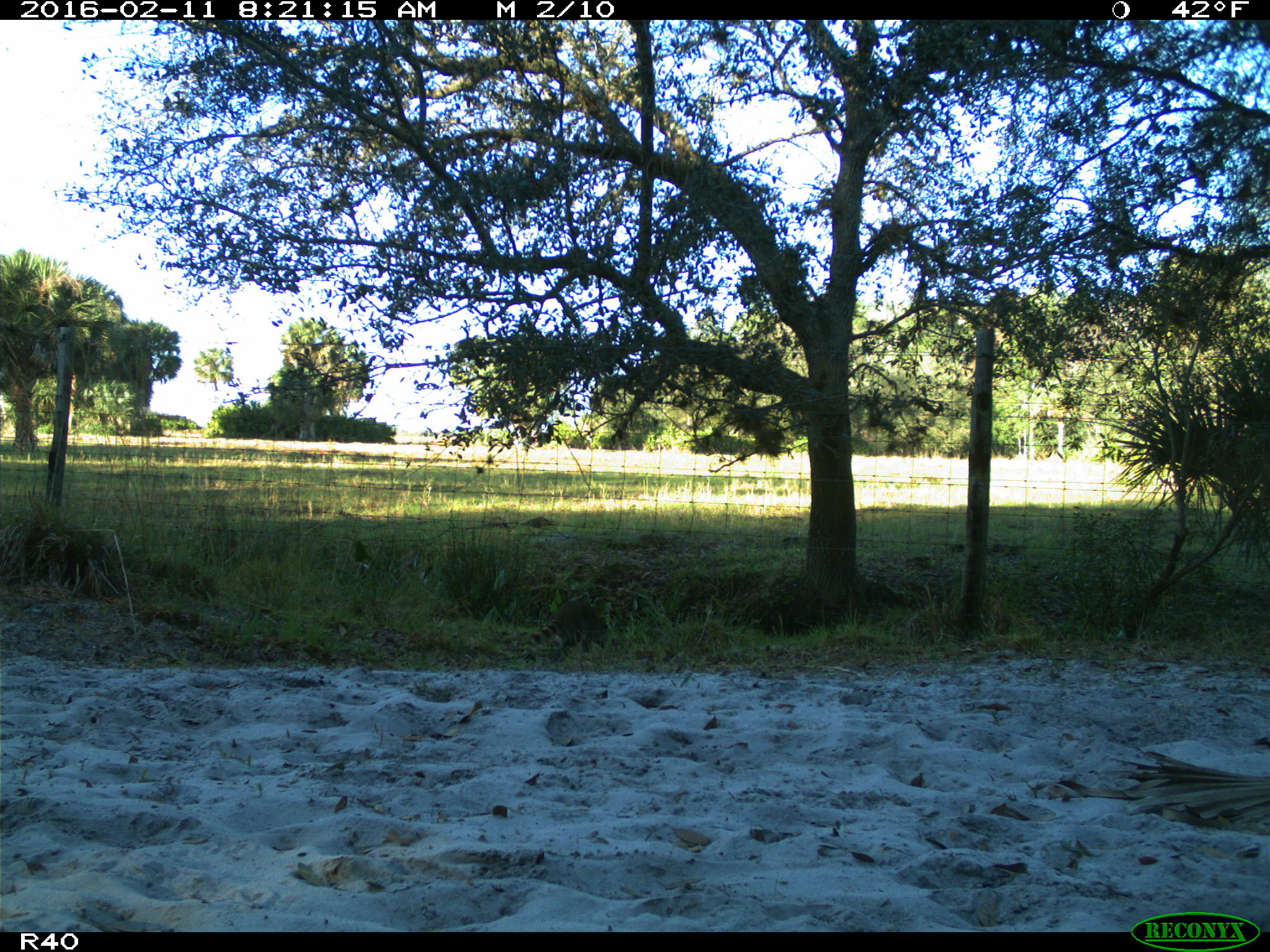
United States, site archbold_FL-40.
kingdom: Animalia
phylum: Chordata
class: Mammalia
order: Carnivora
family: Procyonidae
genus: Procyon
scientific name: Procyon lotor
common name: common raccoon